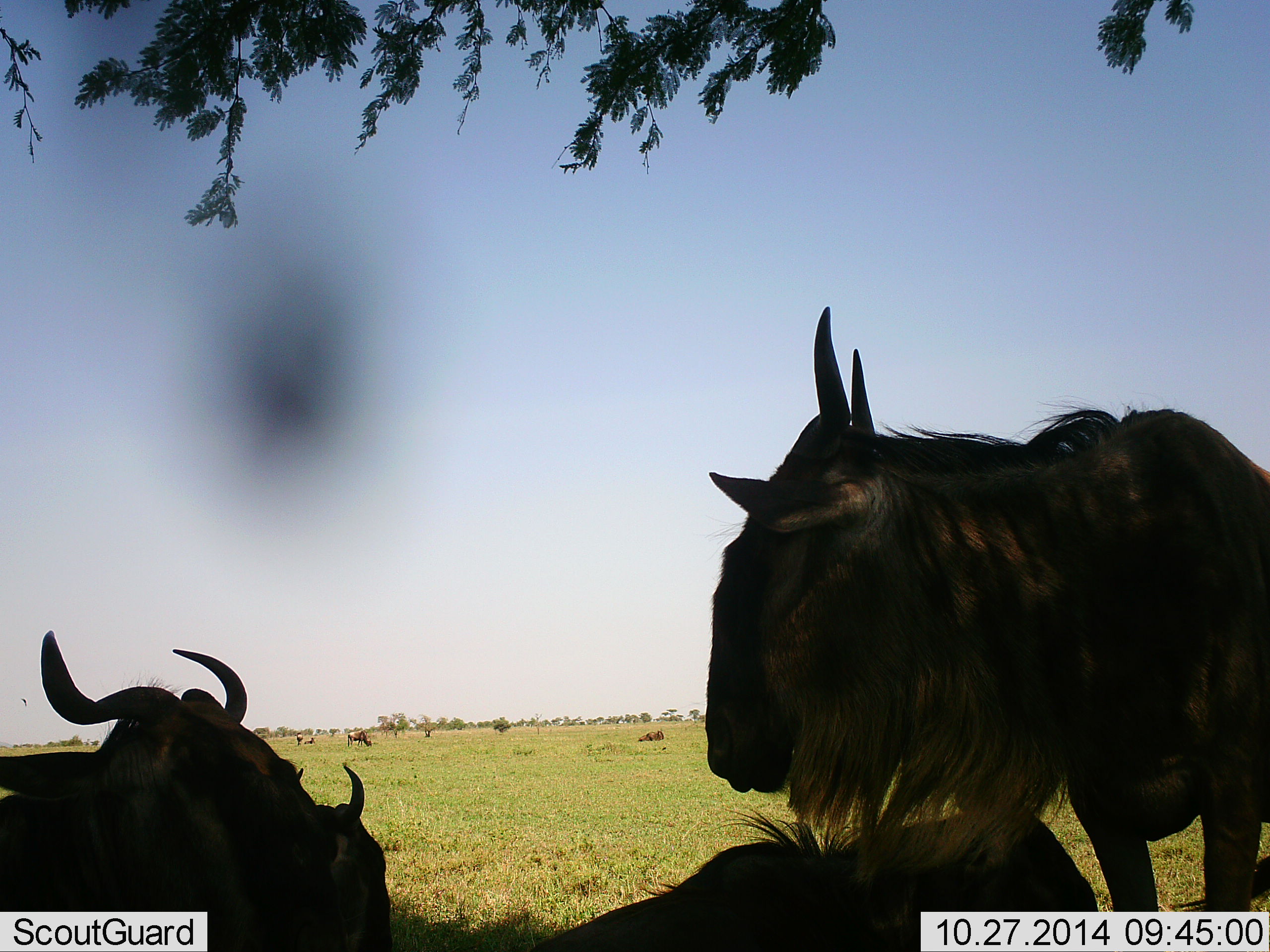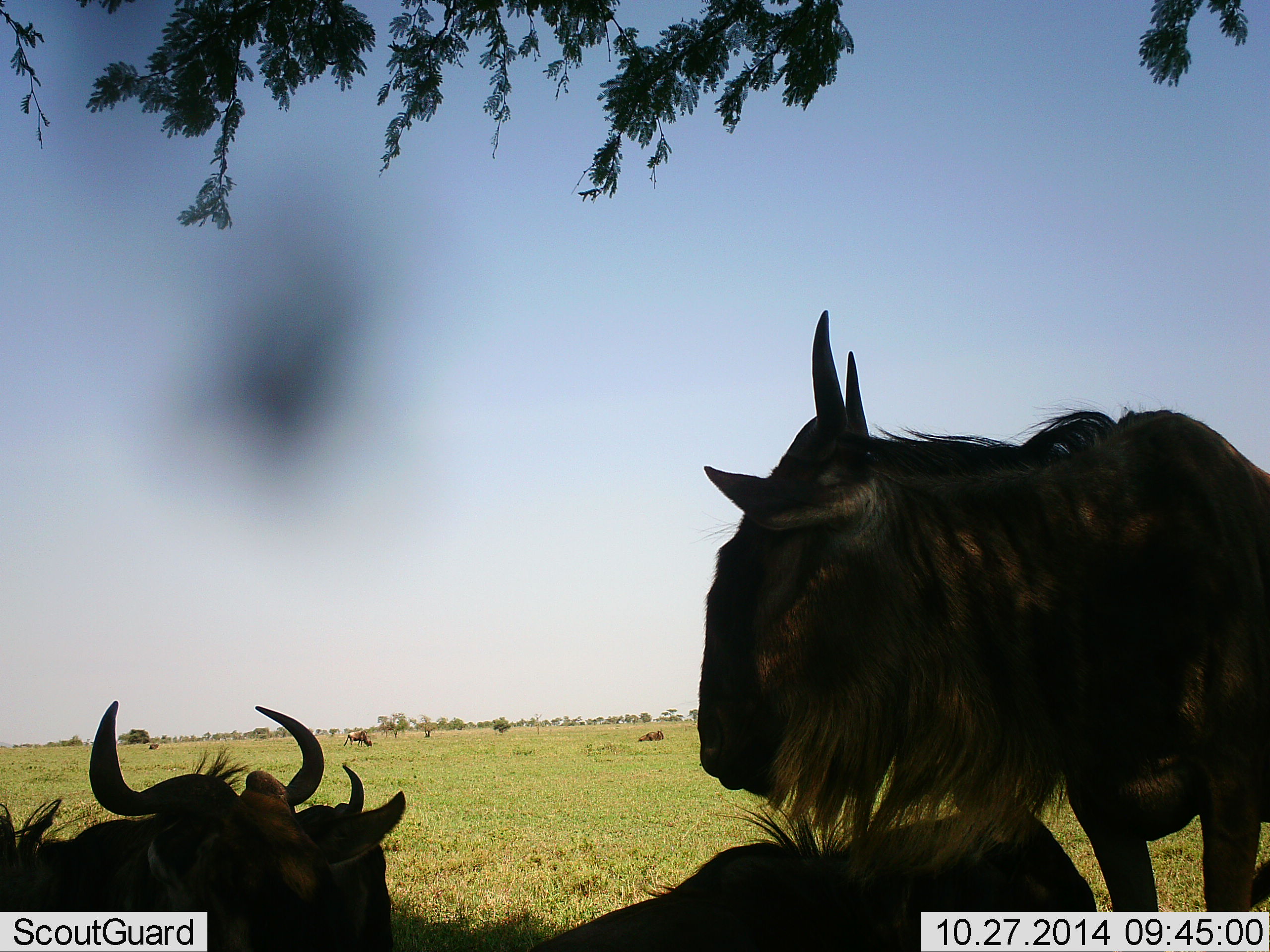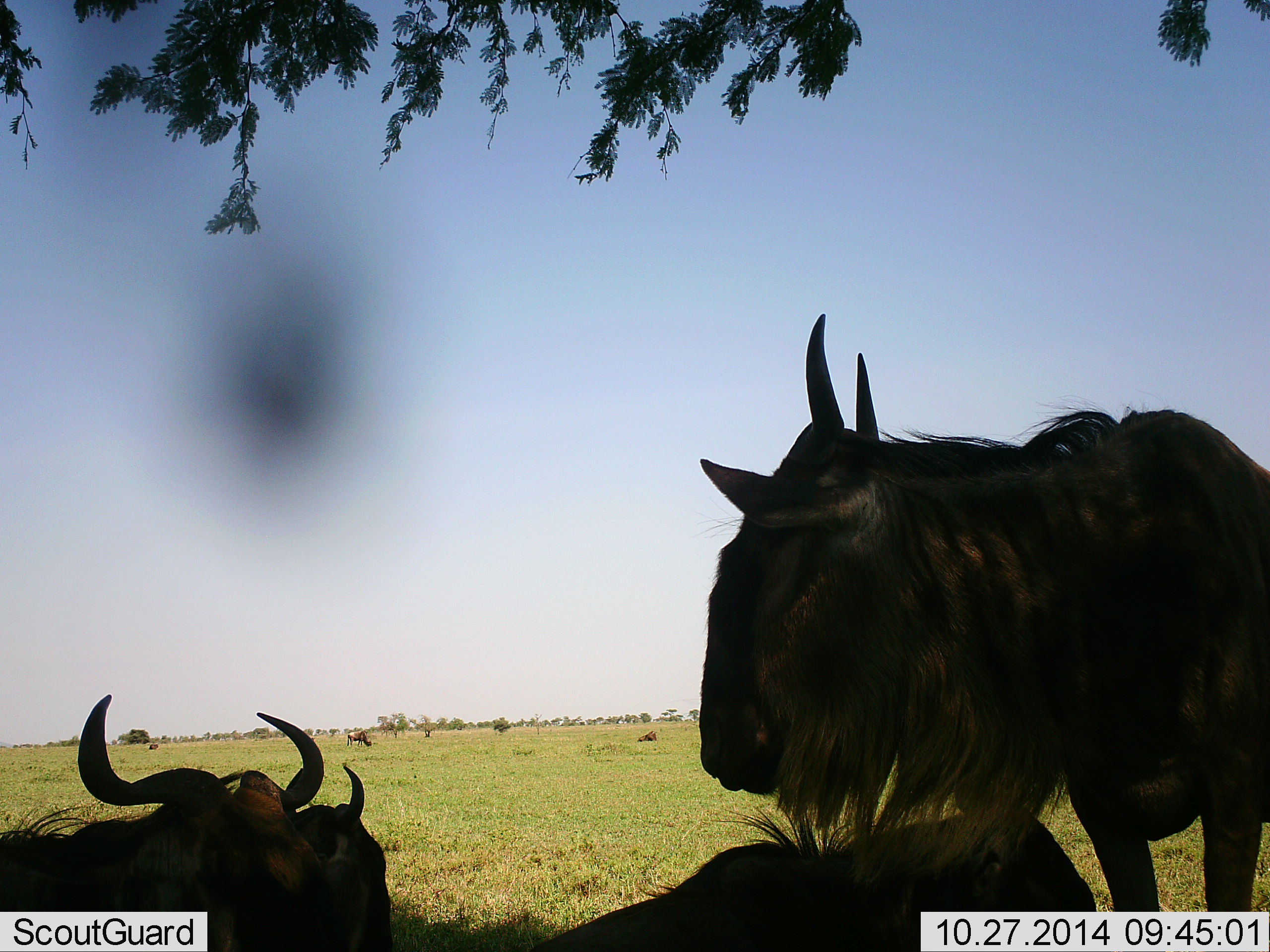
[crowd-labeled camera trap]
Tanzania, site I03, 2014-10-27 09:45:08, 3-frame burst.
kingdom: Animalia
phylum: Chordata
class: Mammalia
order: Artiodactyla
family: Bovidae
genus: Connochaetes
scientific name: Connochaetes taurinus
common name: blue wildebeest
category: wildebeest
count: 4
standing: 64%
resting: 91%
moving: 18%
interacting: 0%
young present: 0%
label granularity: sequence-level